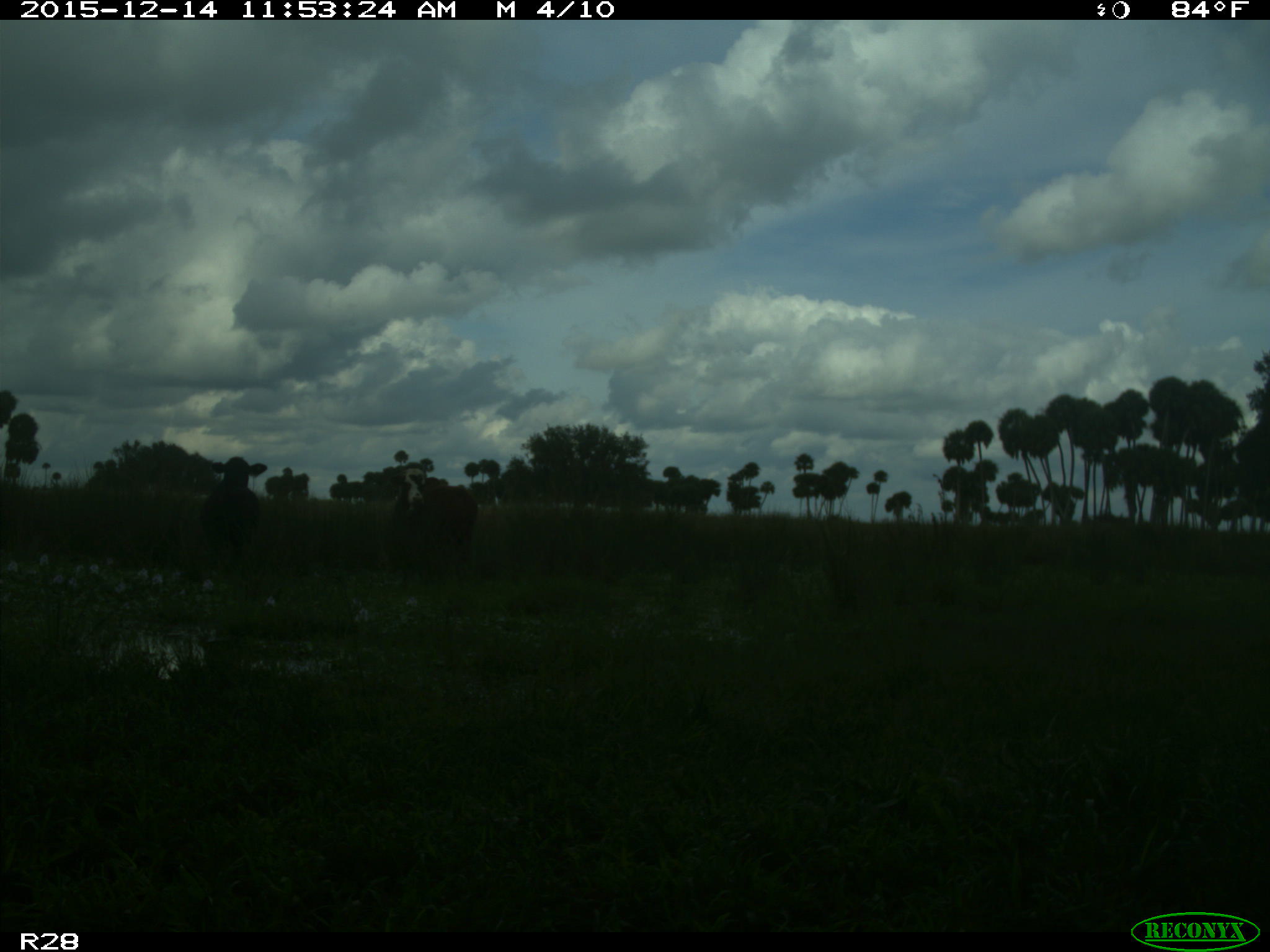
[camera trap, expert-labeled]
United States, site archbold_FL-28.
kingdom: Animalia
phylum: Chordata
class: Mammalia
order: Artiodactyla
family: Bovidae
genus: Bos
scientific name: Bos taurus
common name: domestic cow